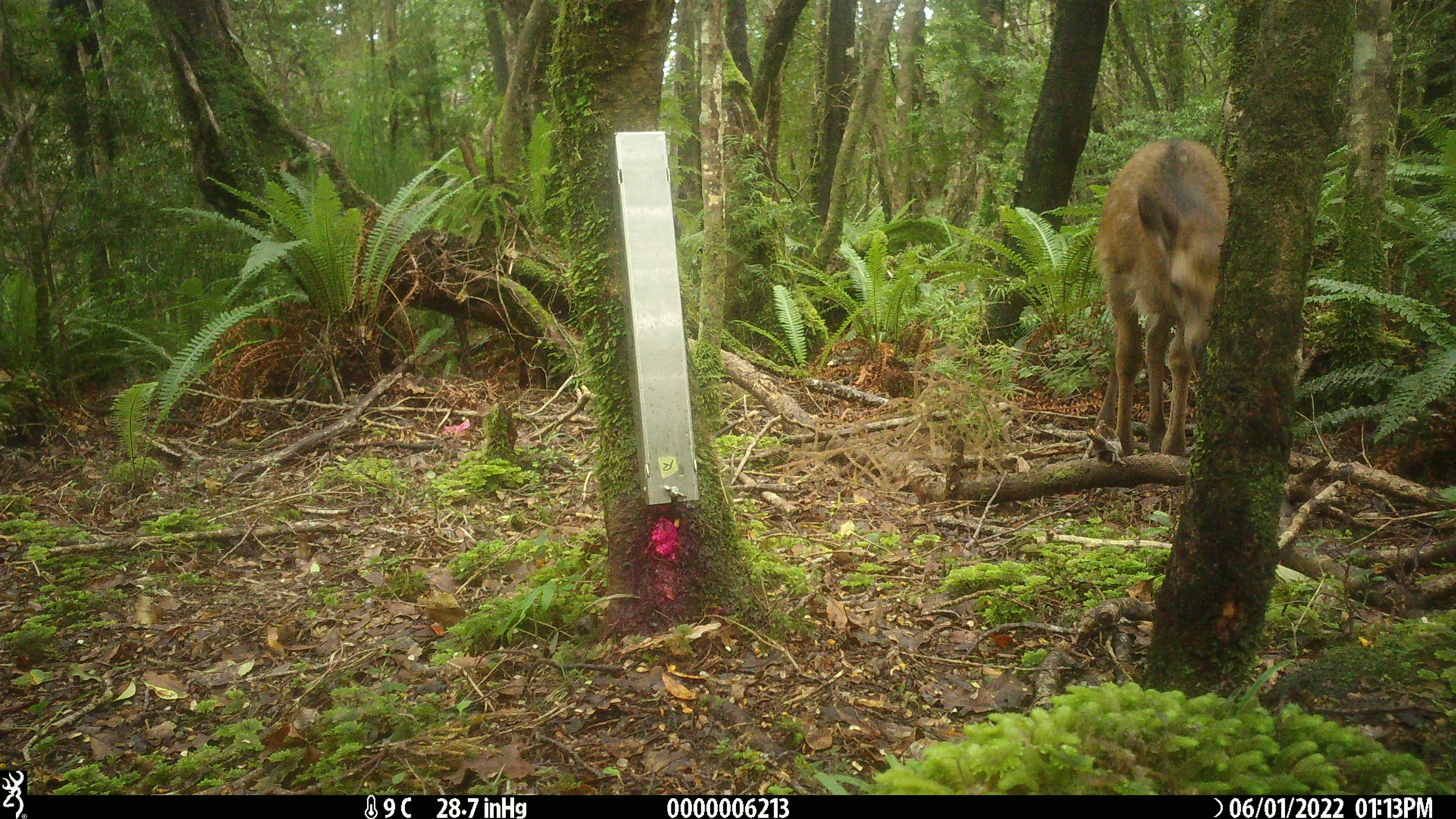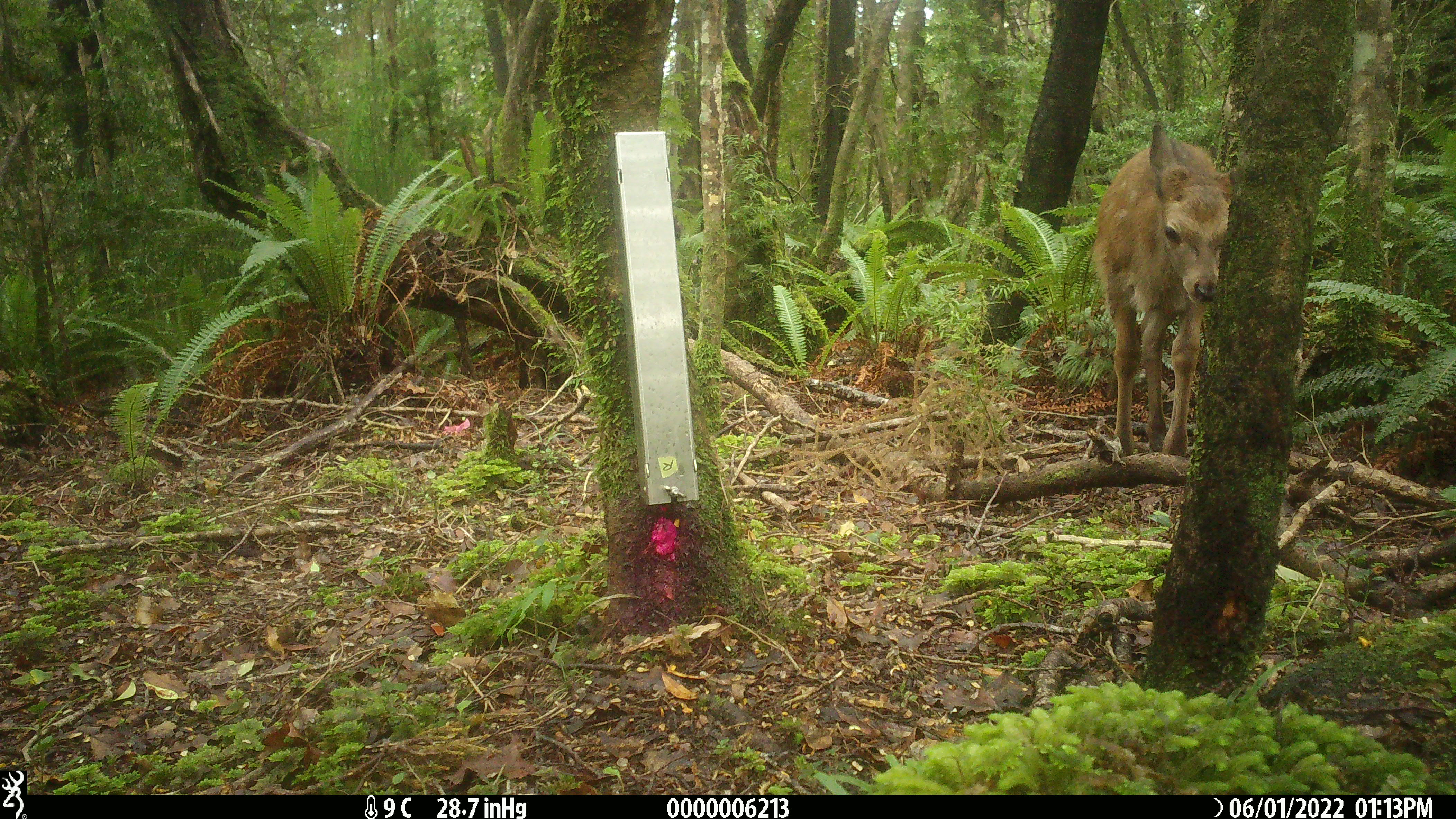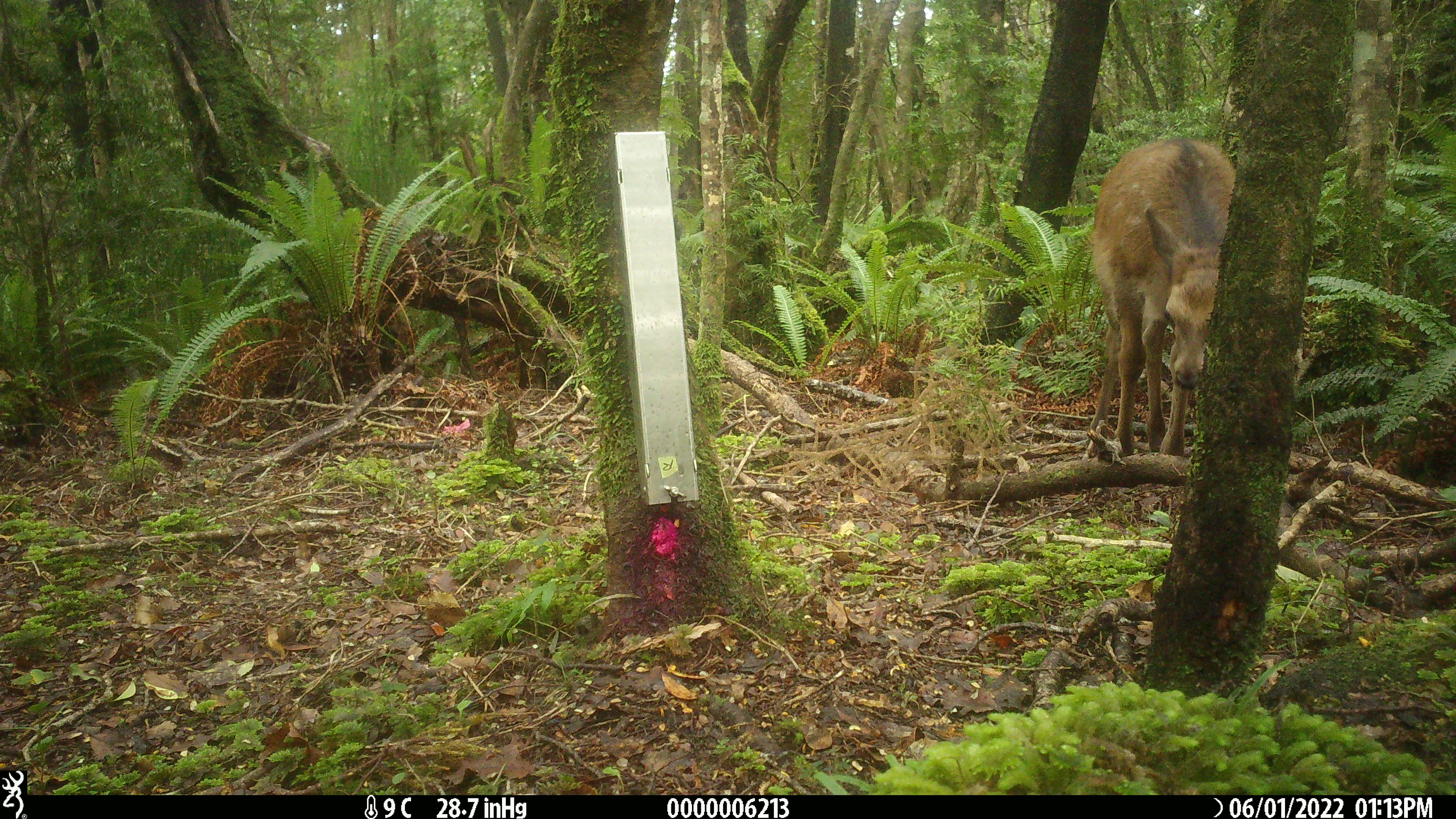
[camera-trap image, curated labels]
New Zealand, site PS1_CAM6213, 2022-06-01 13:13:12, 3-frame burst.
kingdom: Animalia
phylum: Chordata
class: Mammalia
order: Artiodactyla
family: Cervidae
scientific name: Cervidae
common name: deer